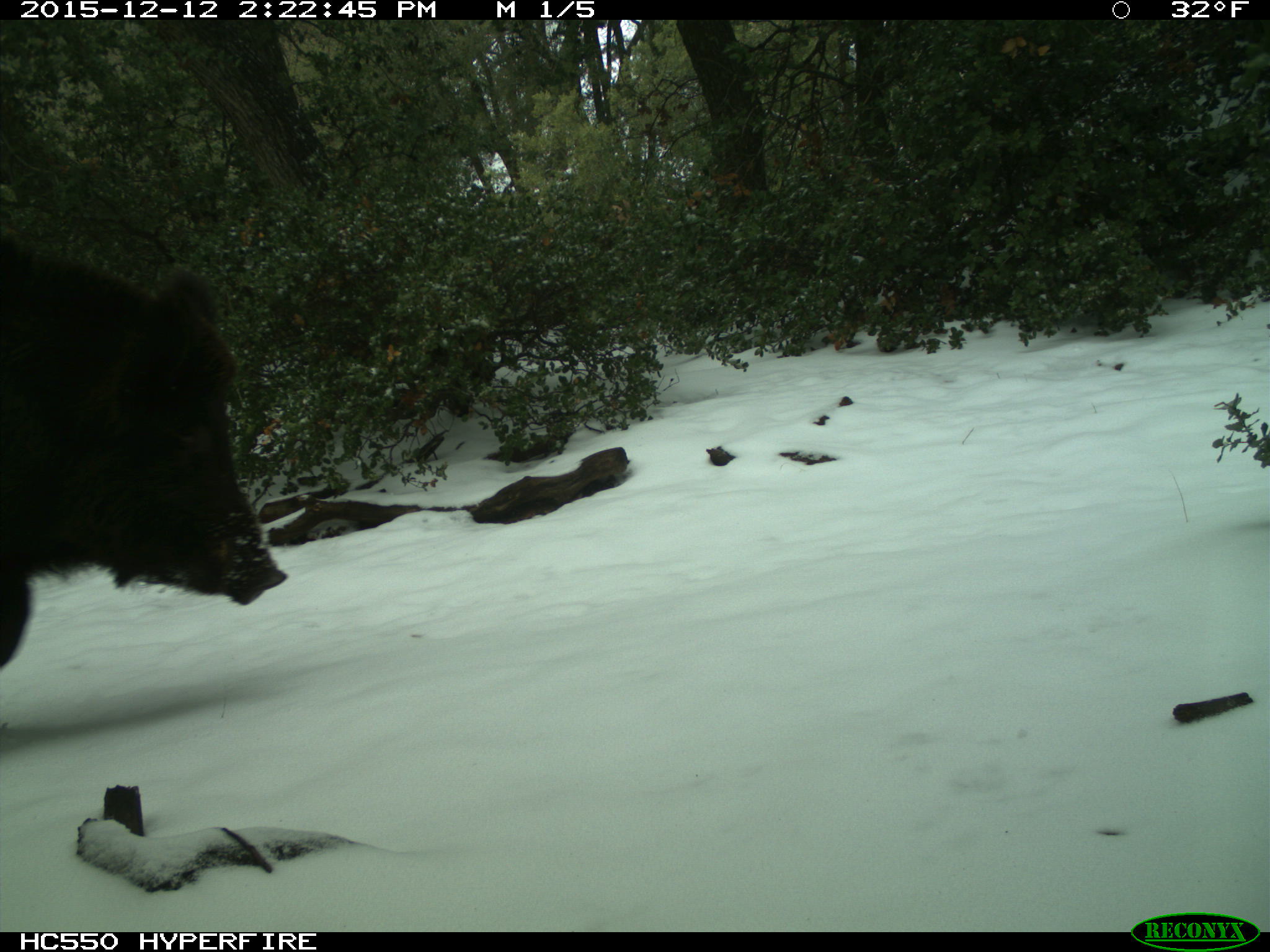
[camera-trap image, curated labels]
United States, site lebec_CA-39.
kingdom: Animalia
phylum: Chordata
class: Mammalia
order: Artiodactyla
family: Suidae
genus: Sus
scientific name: Sus scrofa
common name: wild boar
Sus scrofa (wild boar).